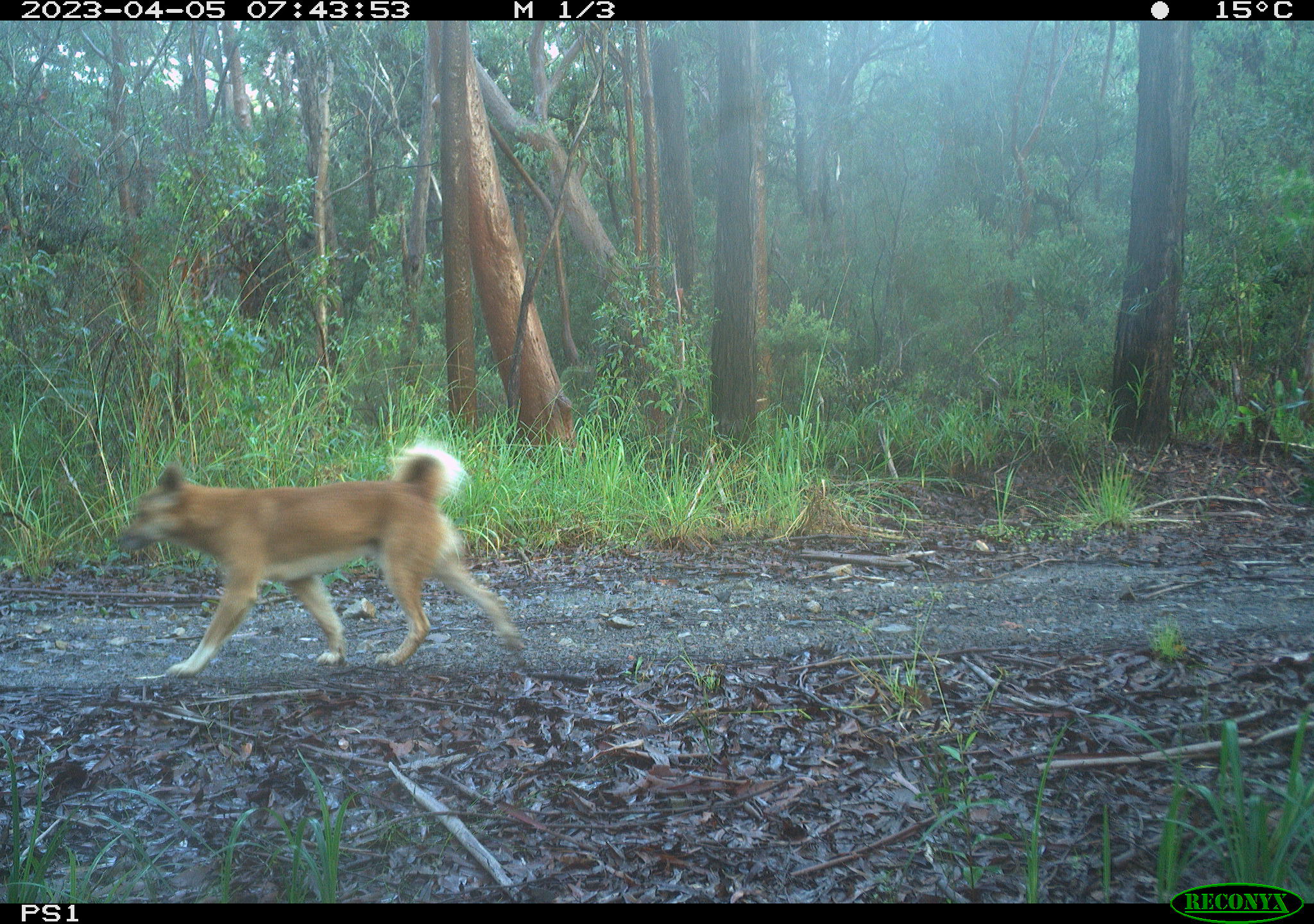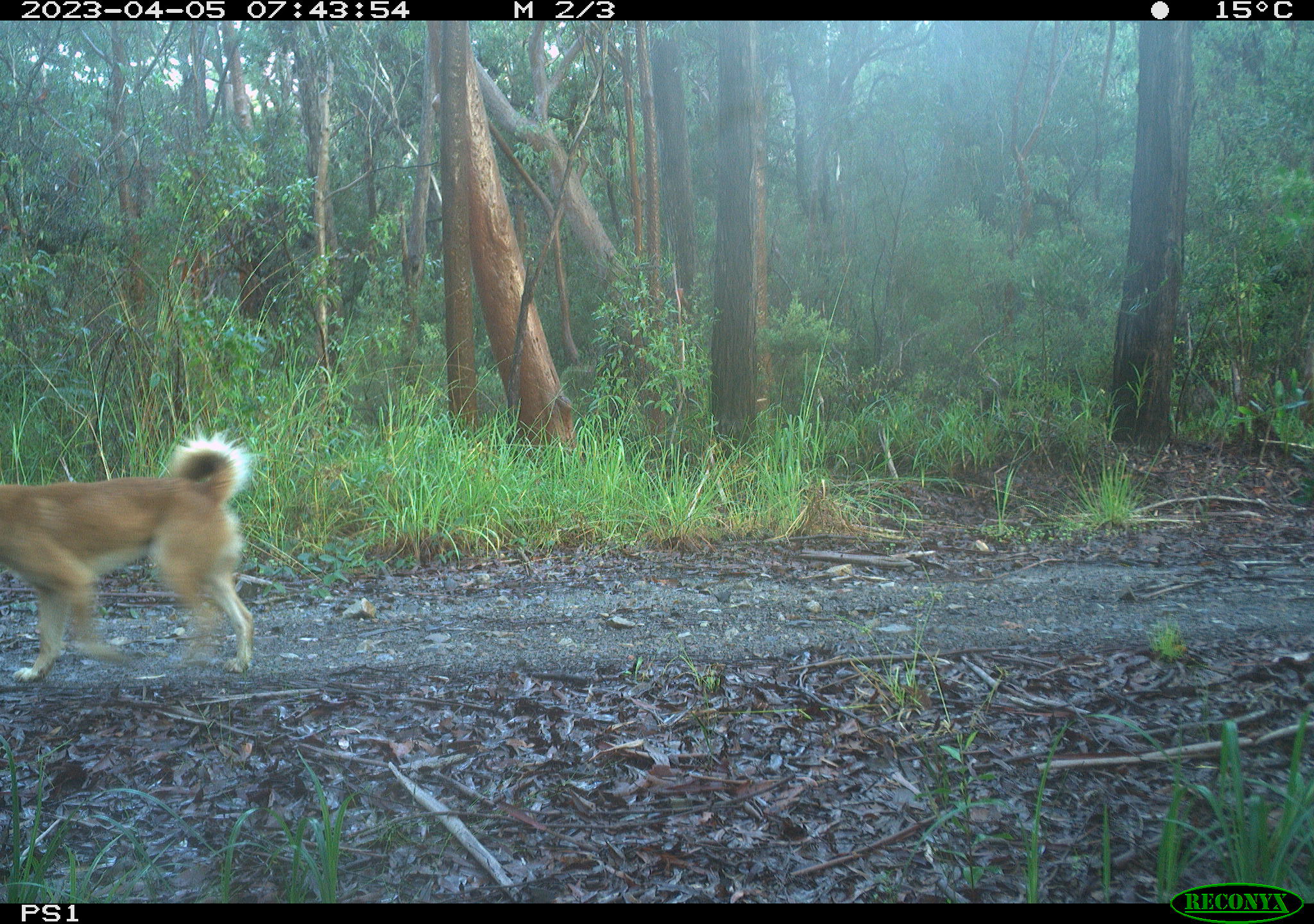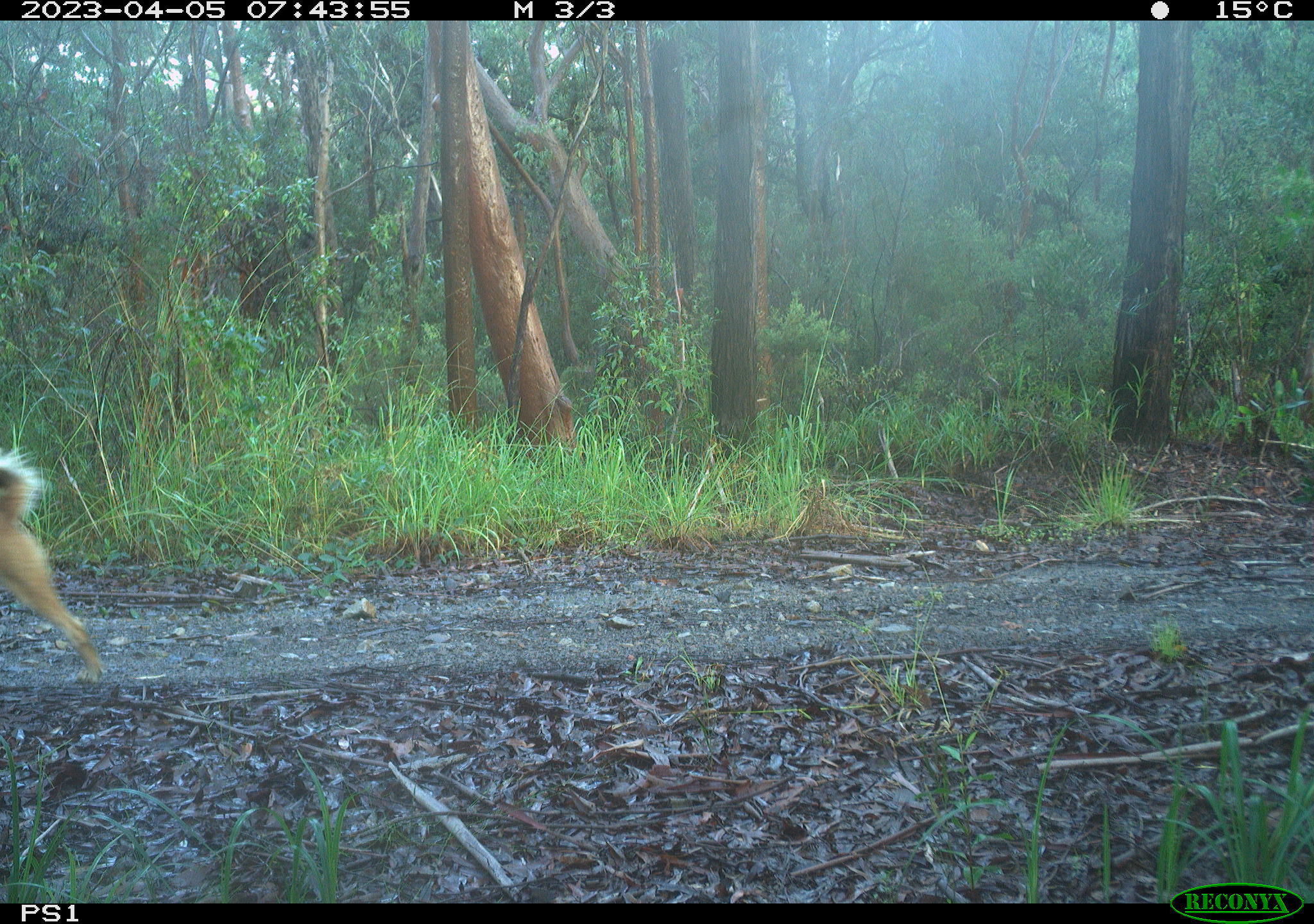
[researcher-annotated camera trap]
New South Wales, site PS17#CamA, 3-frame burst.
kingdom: Animalia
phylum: Chordata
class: Mammalia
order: Carnivora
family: Canidae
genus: Canis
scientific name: Canis familiaris dingo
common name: dingo